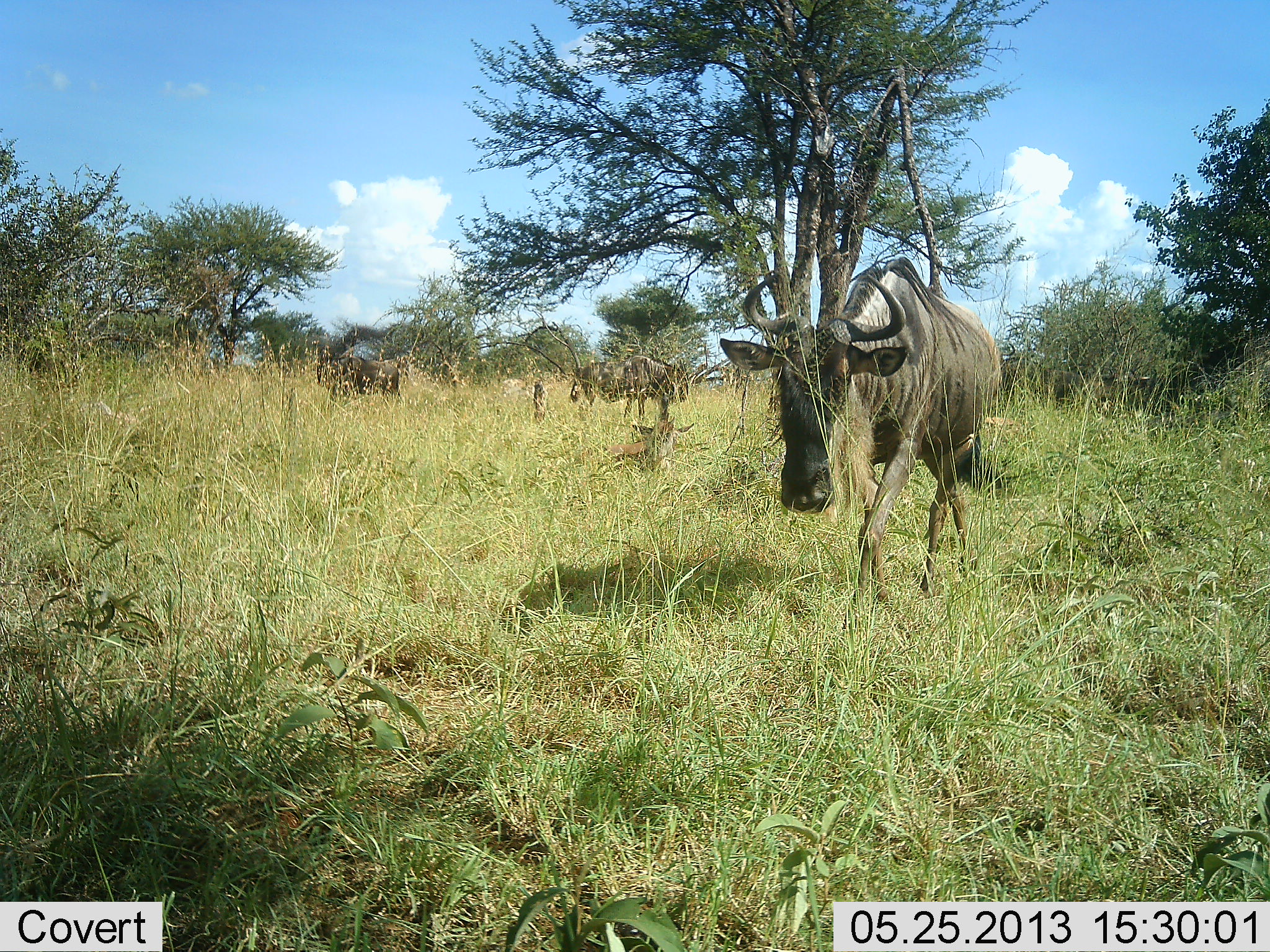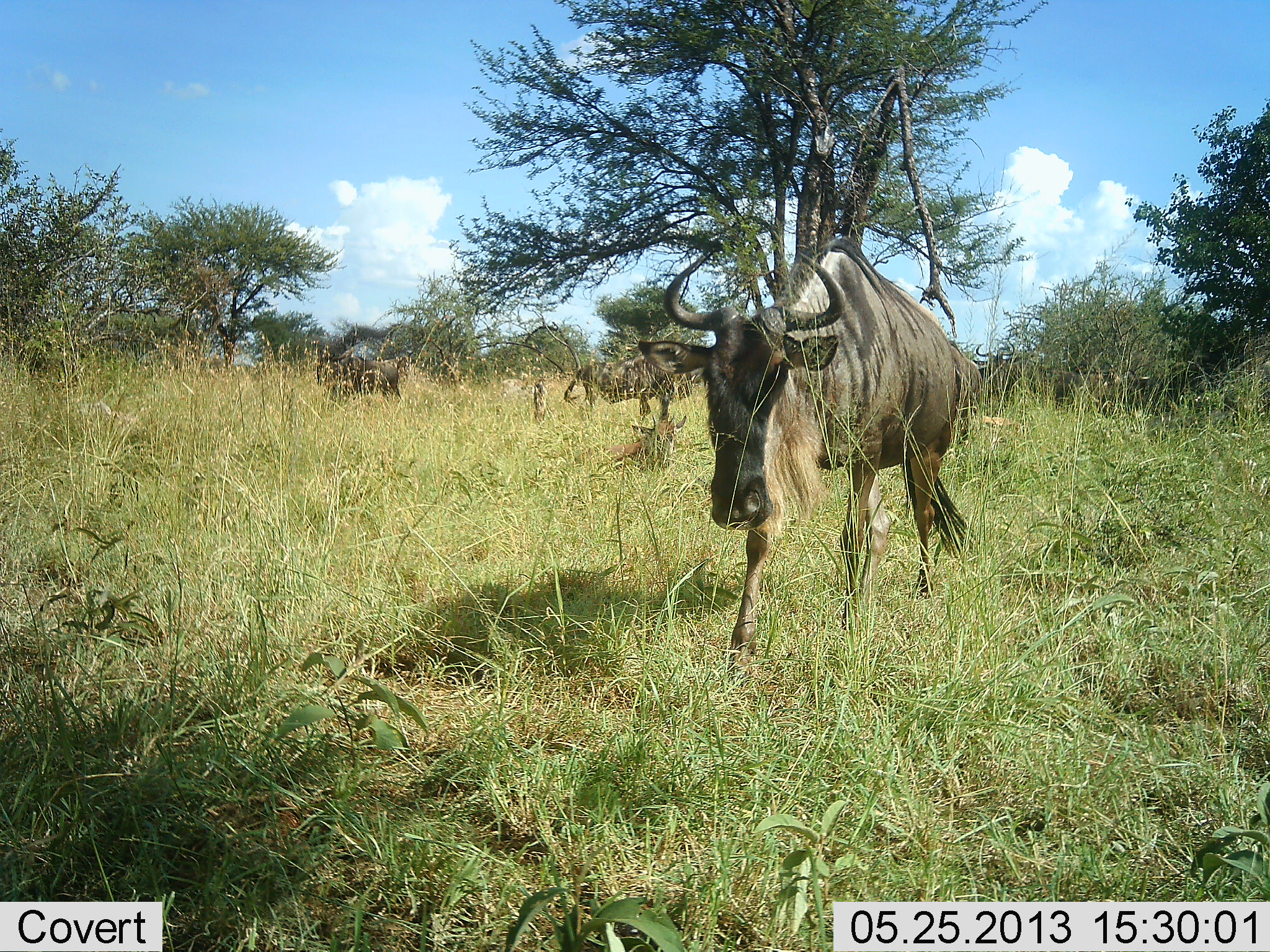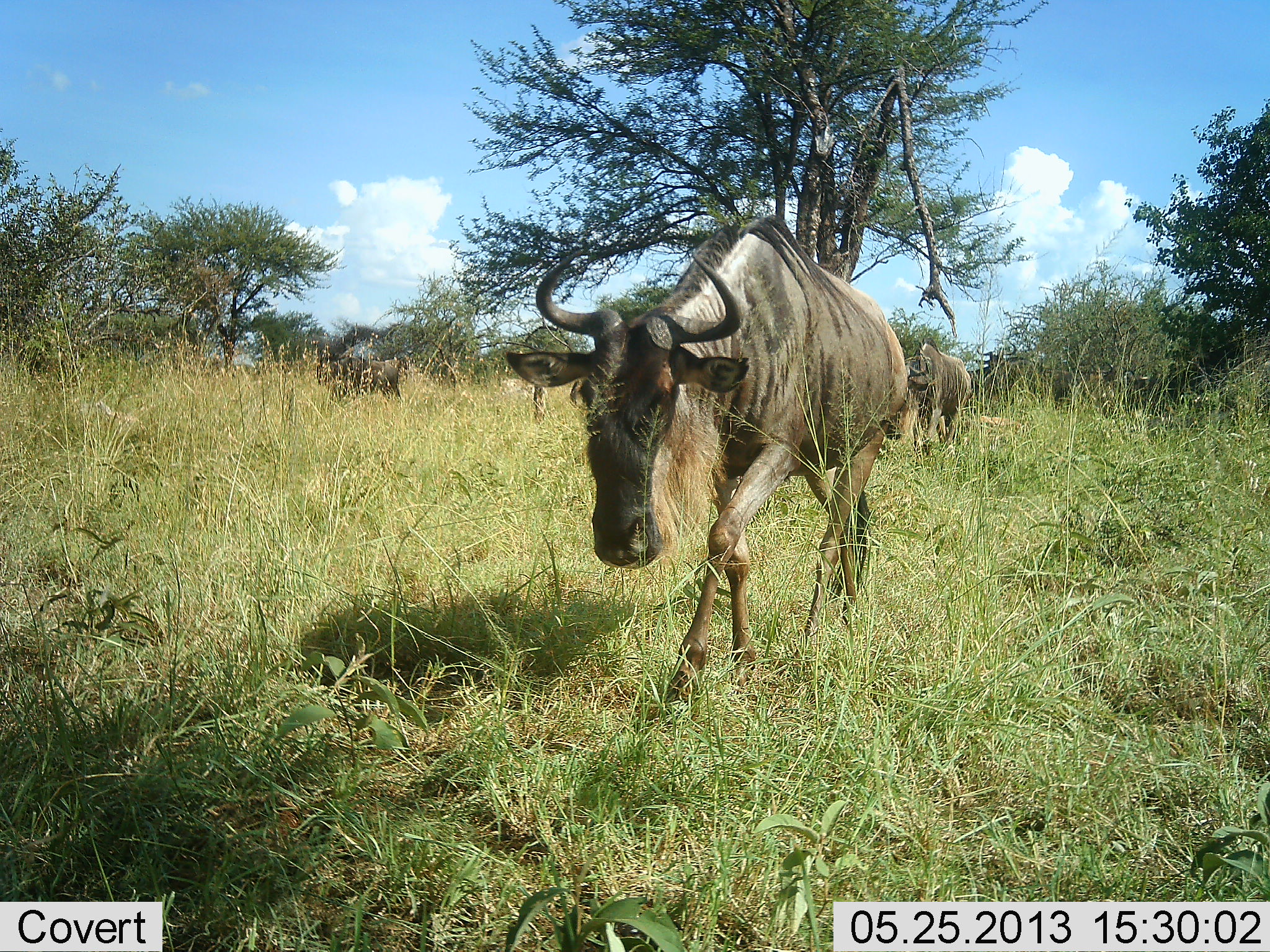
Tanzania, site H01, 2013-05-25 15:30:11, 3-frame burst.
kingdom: Animalia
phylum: Chordata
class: Mammalia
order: Artiodactyla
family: Bovidae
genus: Connochaetes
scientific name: Connochaetes taurinus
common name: blue wildebeest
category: wildebeest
Wildebeest (blue wildebeest) (Connochaetes taurinus), count 4. Behavior (volunteer vote fractions): standing 74%, resting 26%, moving 80%, interacting 3%. Young present (vote fraction): 6%. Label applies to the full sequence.